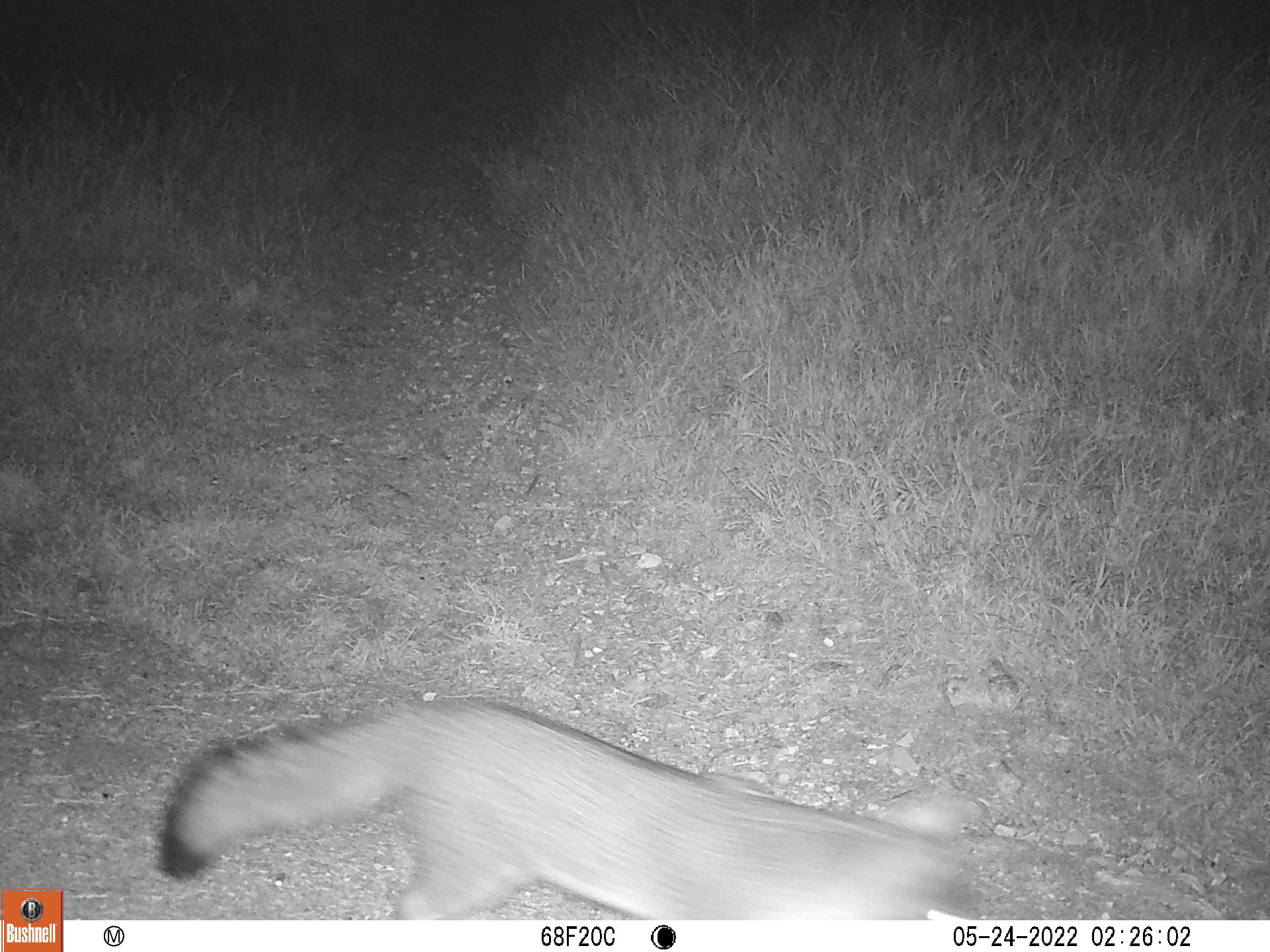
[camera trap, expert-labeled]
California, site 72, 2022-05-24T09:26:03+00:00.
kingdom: Animalia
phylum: Chordata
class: Mammalia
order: Carnivora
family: Canidae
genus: Urocyon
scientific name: Urocyon cinereoargenteus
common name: gray fox